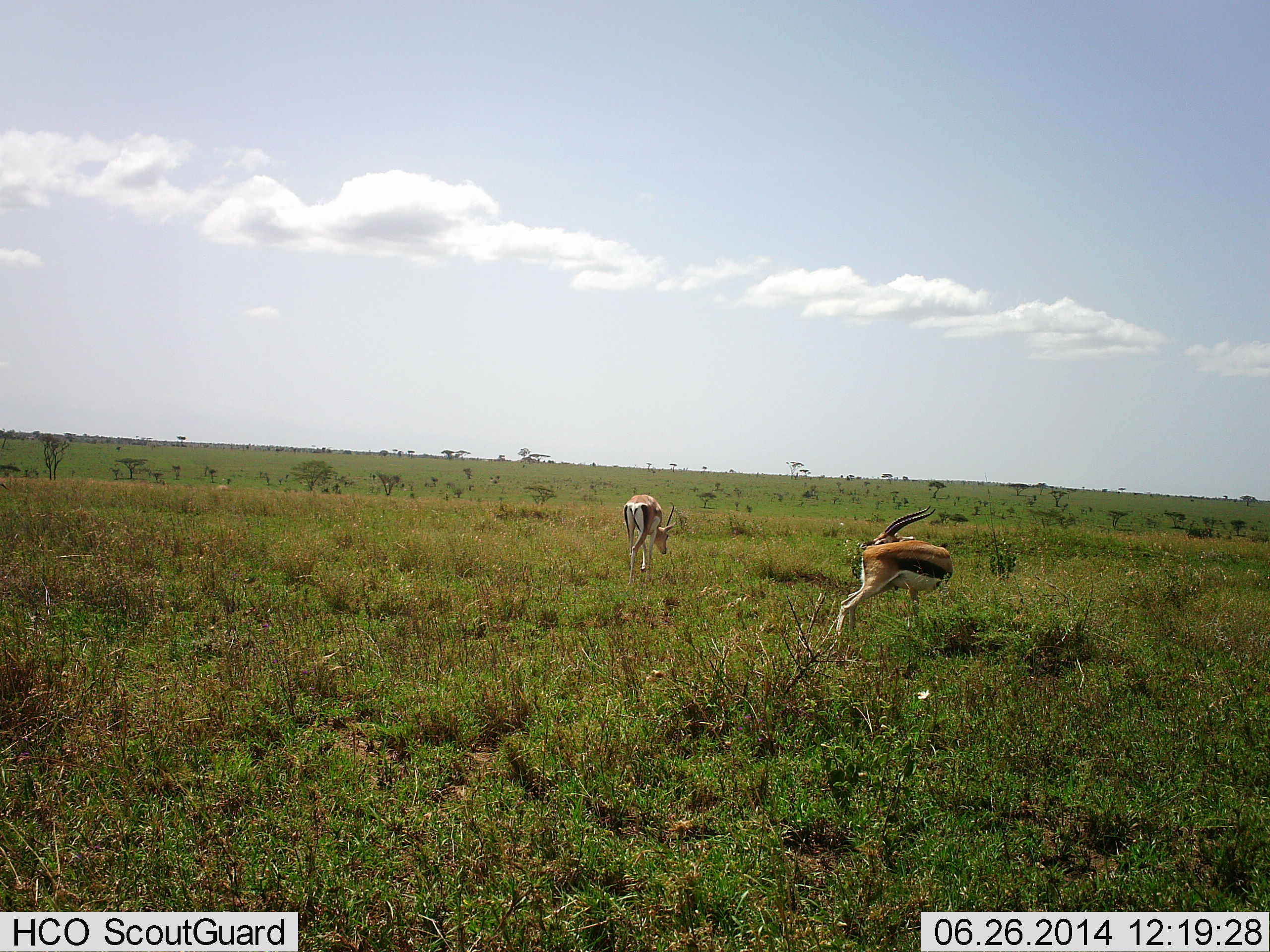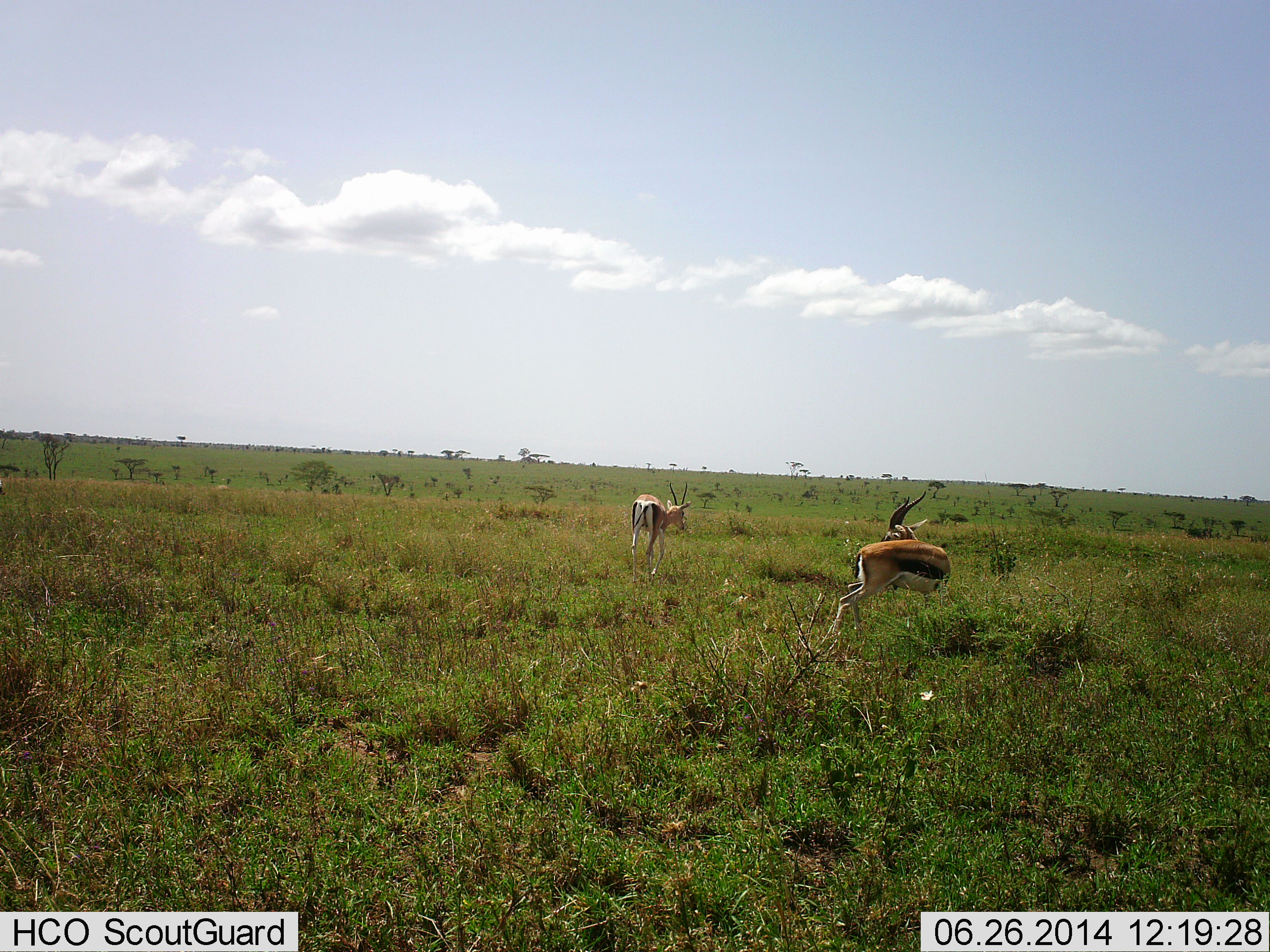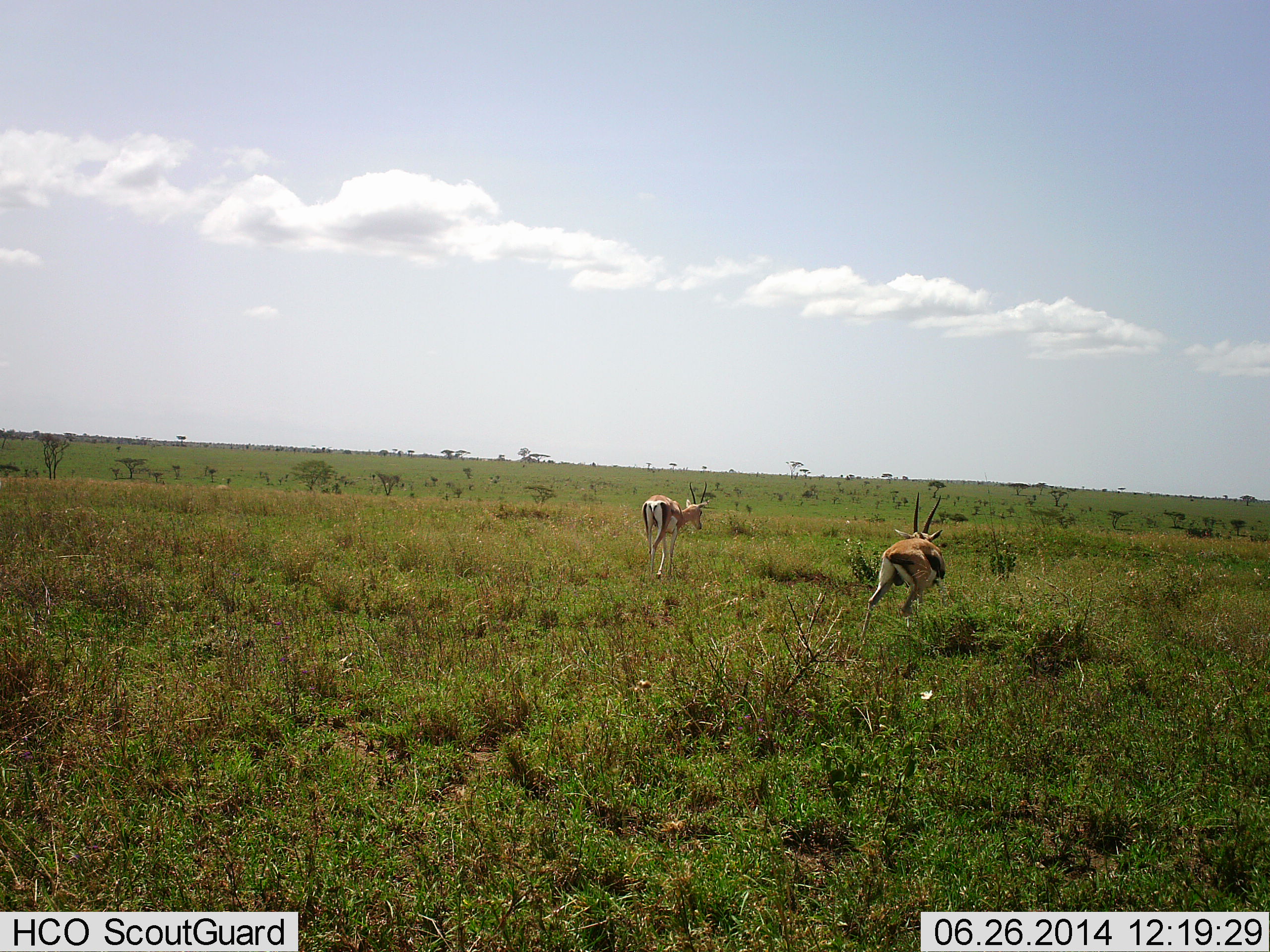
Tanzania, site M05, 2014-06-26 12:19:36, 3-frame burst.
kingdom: Animalia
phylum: Chordata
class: Mammalia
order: Artiodactyla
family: Bovidae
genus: Eudorcas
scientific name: Eudorcas thomsonii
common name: thomson's gazelle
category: gazellethomsons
Gazellethomsons (thomson's gazelle) (Eudorcas thomsonii), count 2. Behavior (volunteer vote fractions): standing 80%, resting 0%, moving 60%, interacting 0%. Young present (vote fraction): 0%. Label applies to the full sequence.